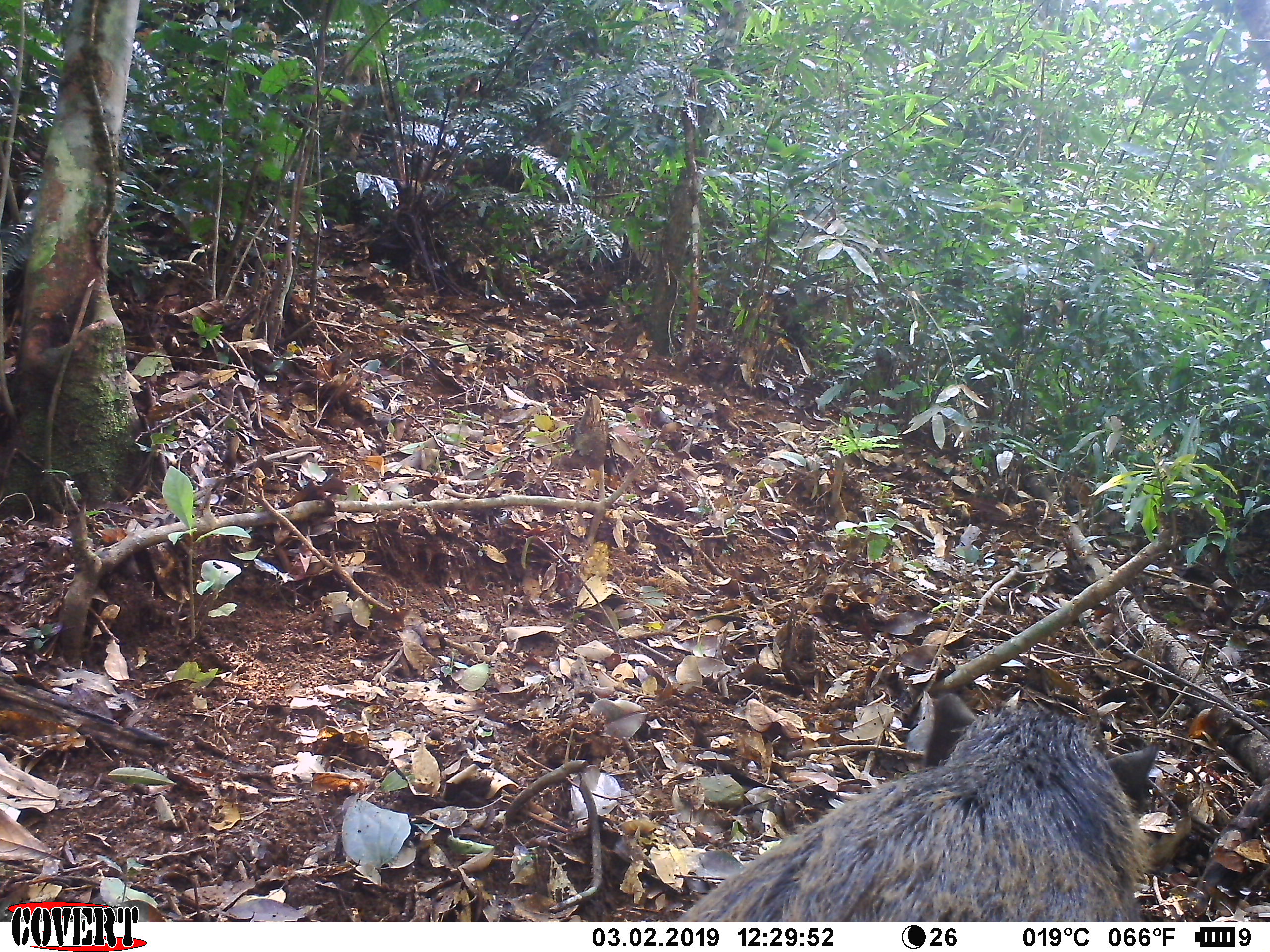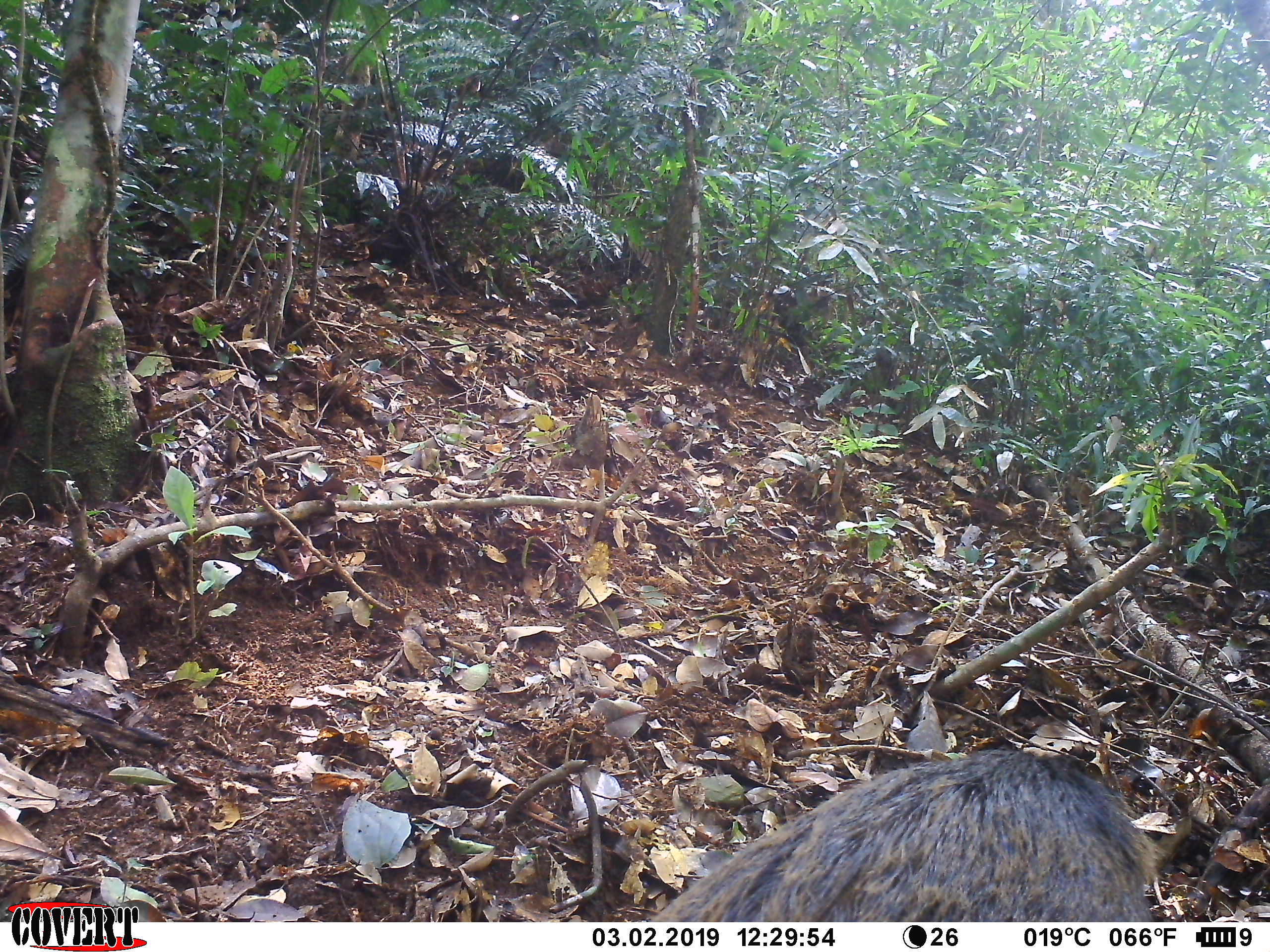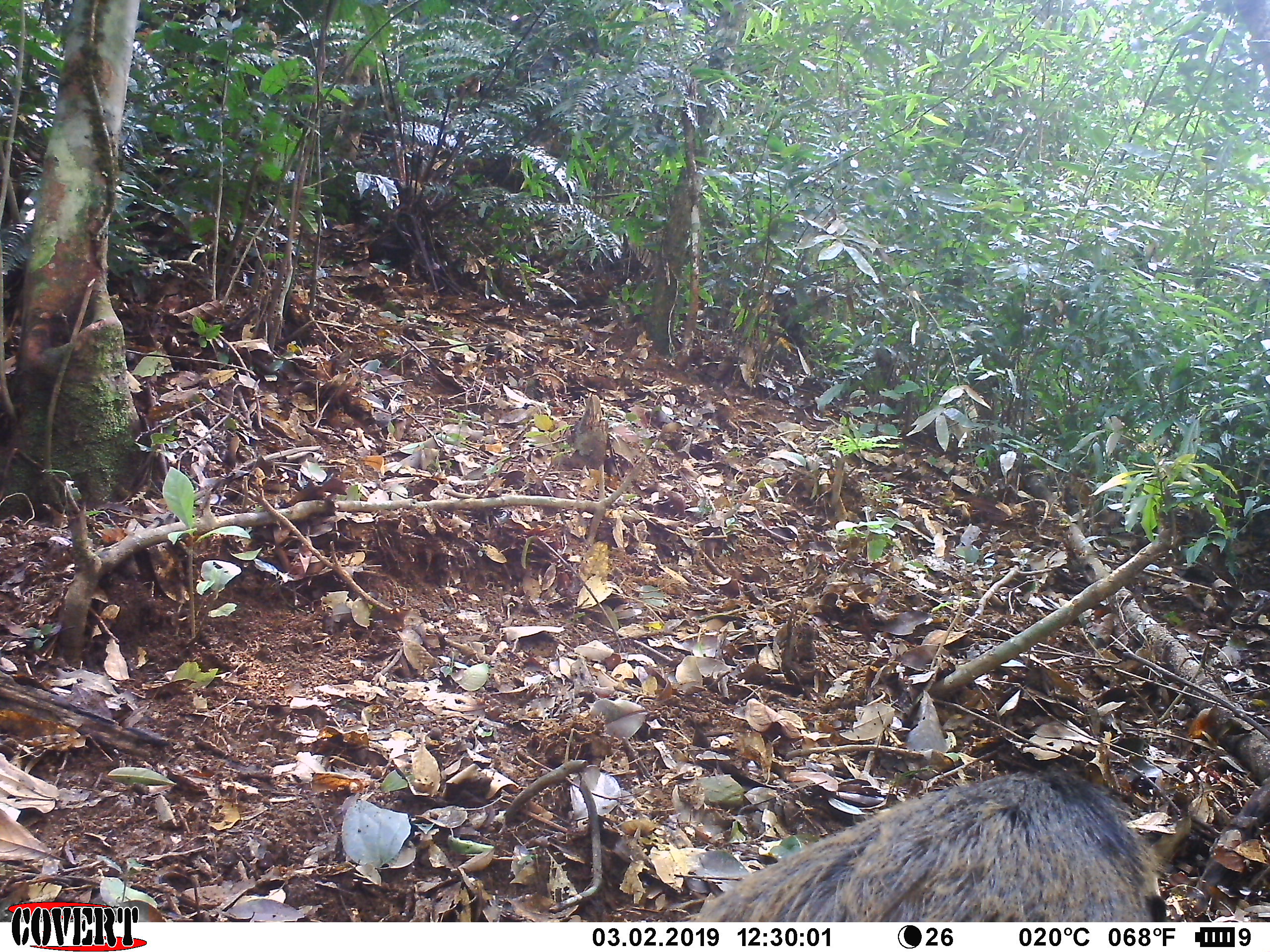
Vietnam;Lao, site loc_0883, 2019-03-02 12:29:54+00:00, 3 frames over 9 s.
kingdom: Animalia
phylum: Chordata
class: Mammalia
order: Artiodactyla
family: Suidae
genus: Sus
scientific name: Sus scrofa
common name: eurasian wild pig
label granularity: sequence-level